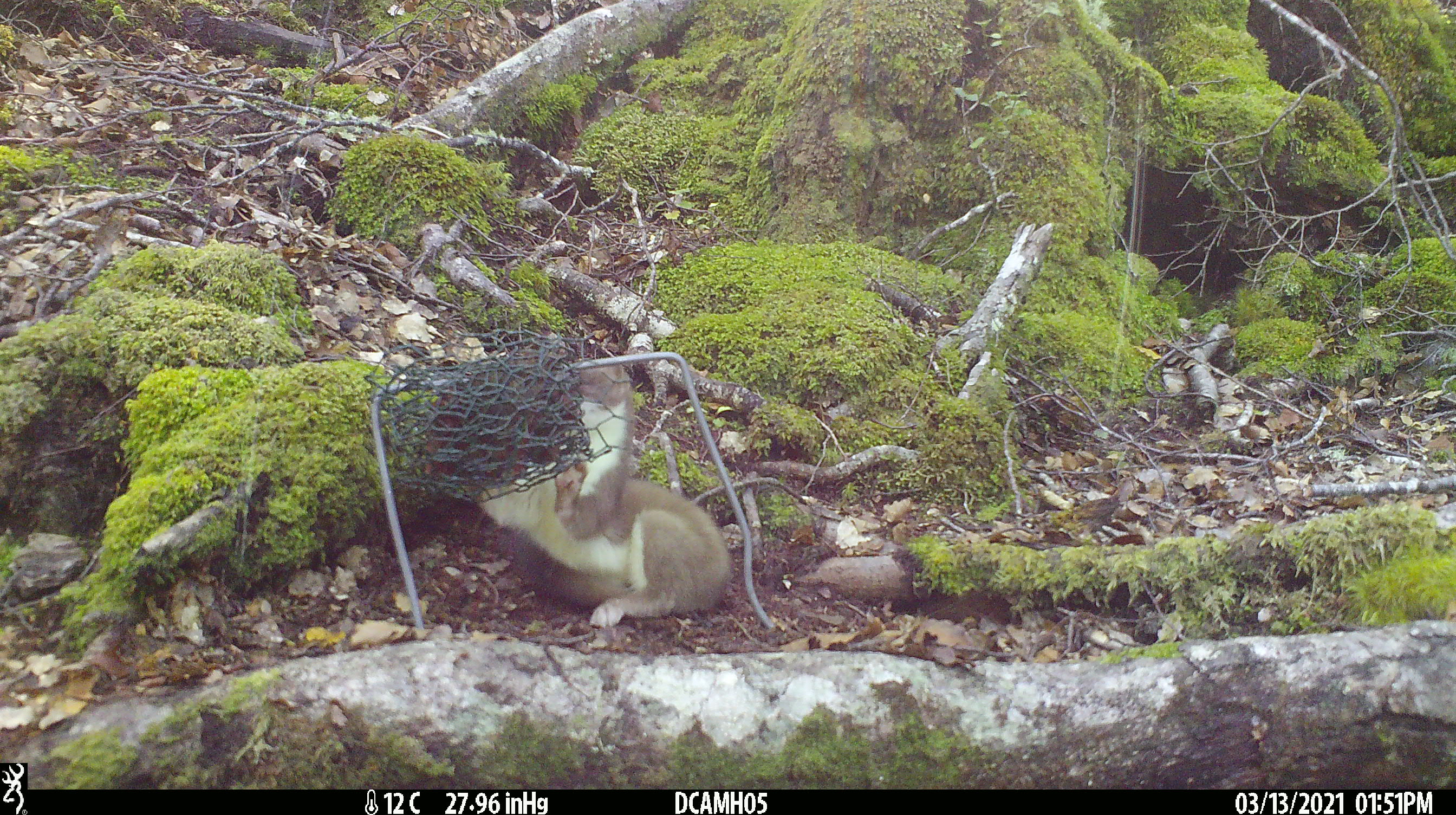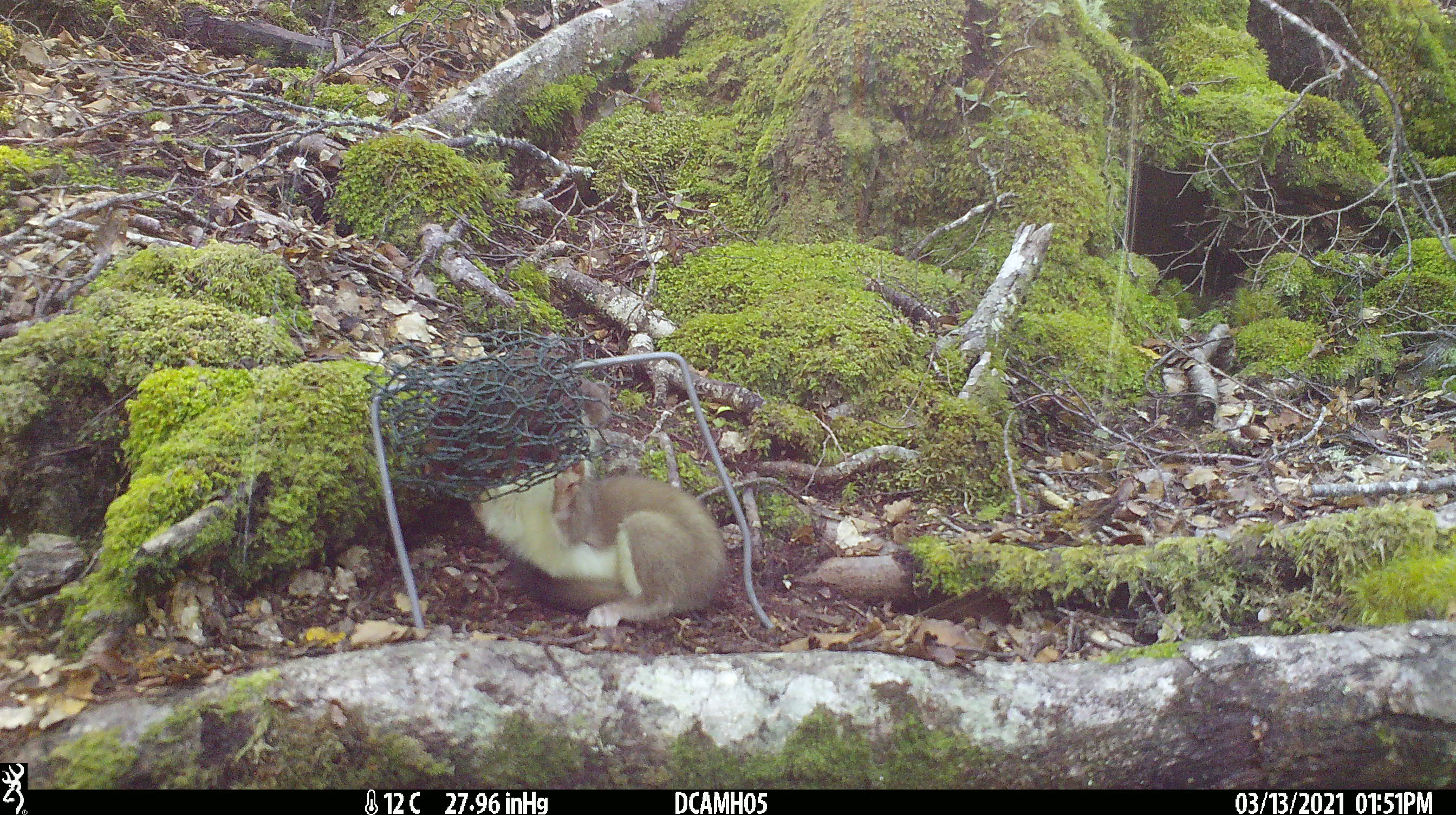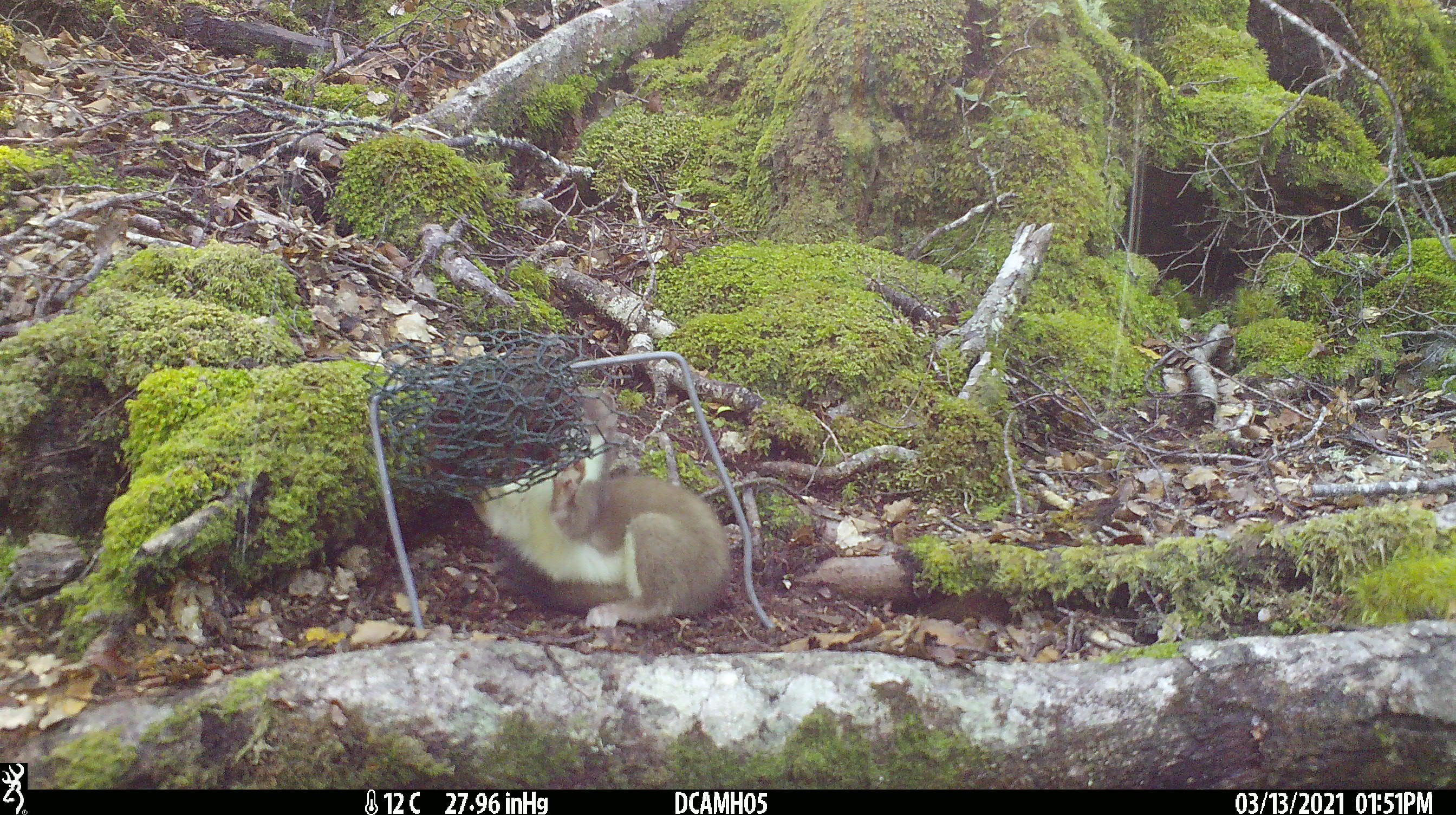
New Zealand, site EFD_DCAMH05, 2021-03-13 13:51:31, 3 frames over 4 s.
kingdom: Animalia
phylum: Chordata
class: Mammalia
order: Carnivora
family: Mustelidae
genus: Mustela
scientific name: Mustela erminea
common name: stoat